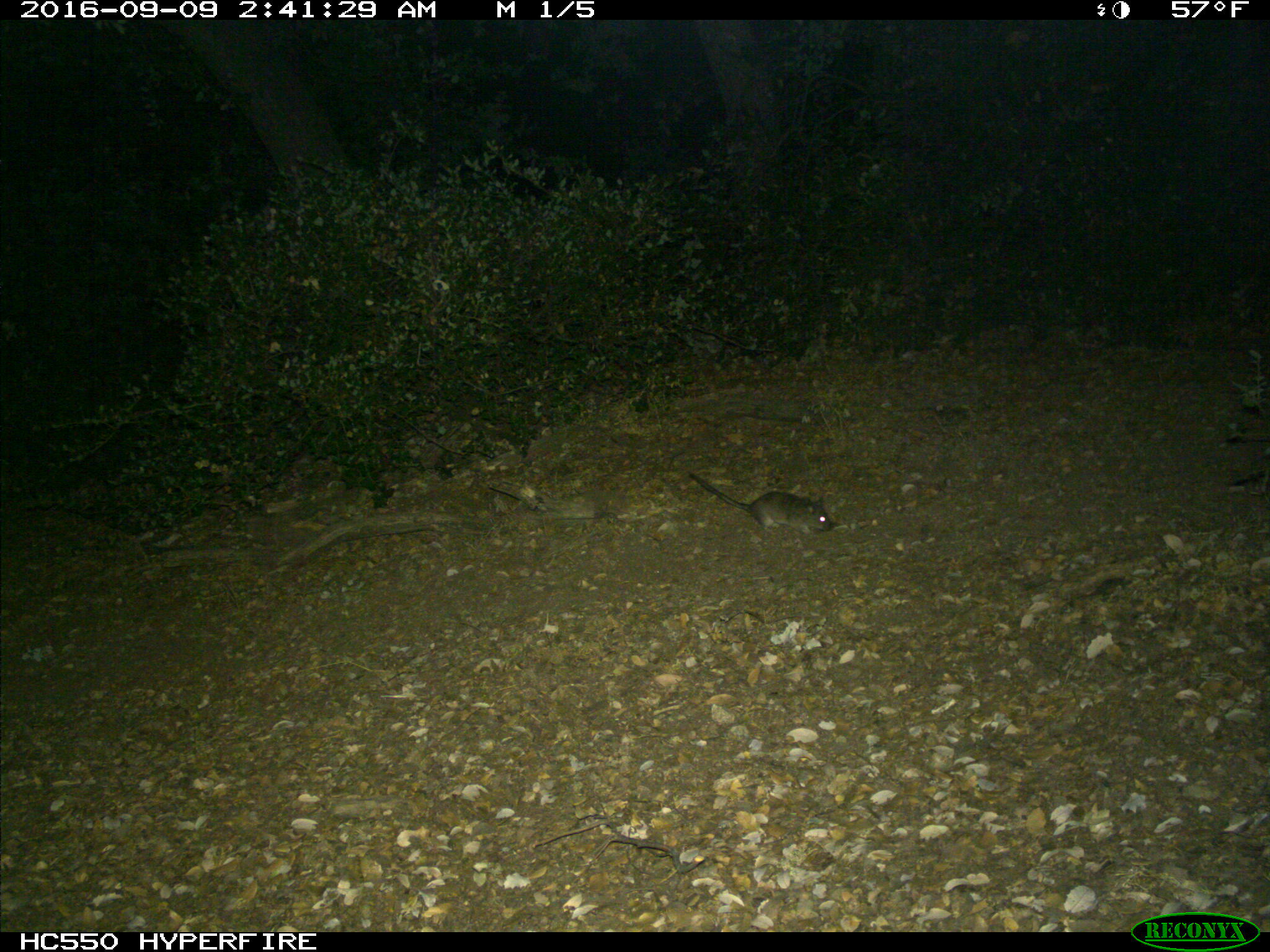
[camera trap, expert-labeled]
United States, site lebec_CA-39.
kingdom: Animalia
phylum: Chordata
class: Mammalia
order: Rodentia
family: Cricetidae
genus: Neotoma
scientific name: Neotoma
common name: pack rat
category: unidentified pack rat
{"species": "unidentified pack rat (pack rat) (Neotoma)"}